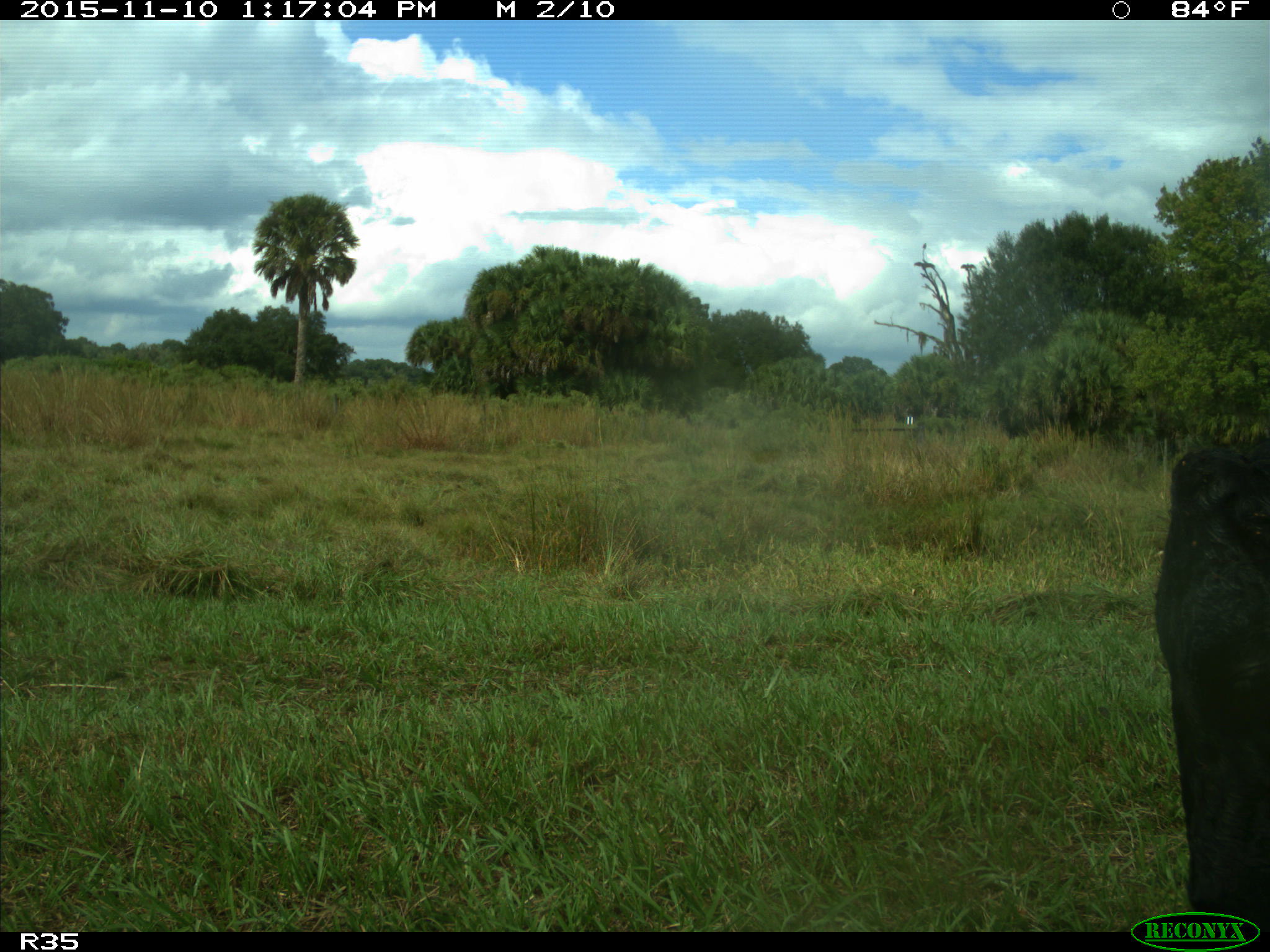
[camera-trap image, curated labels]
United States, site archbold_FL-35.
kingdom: Animalia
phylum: Chordata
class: Mammalia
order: Artiodactyla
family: Bovidae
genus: Bos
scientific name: Bos taurus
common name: domestic cow